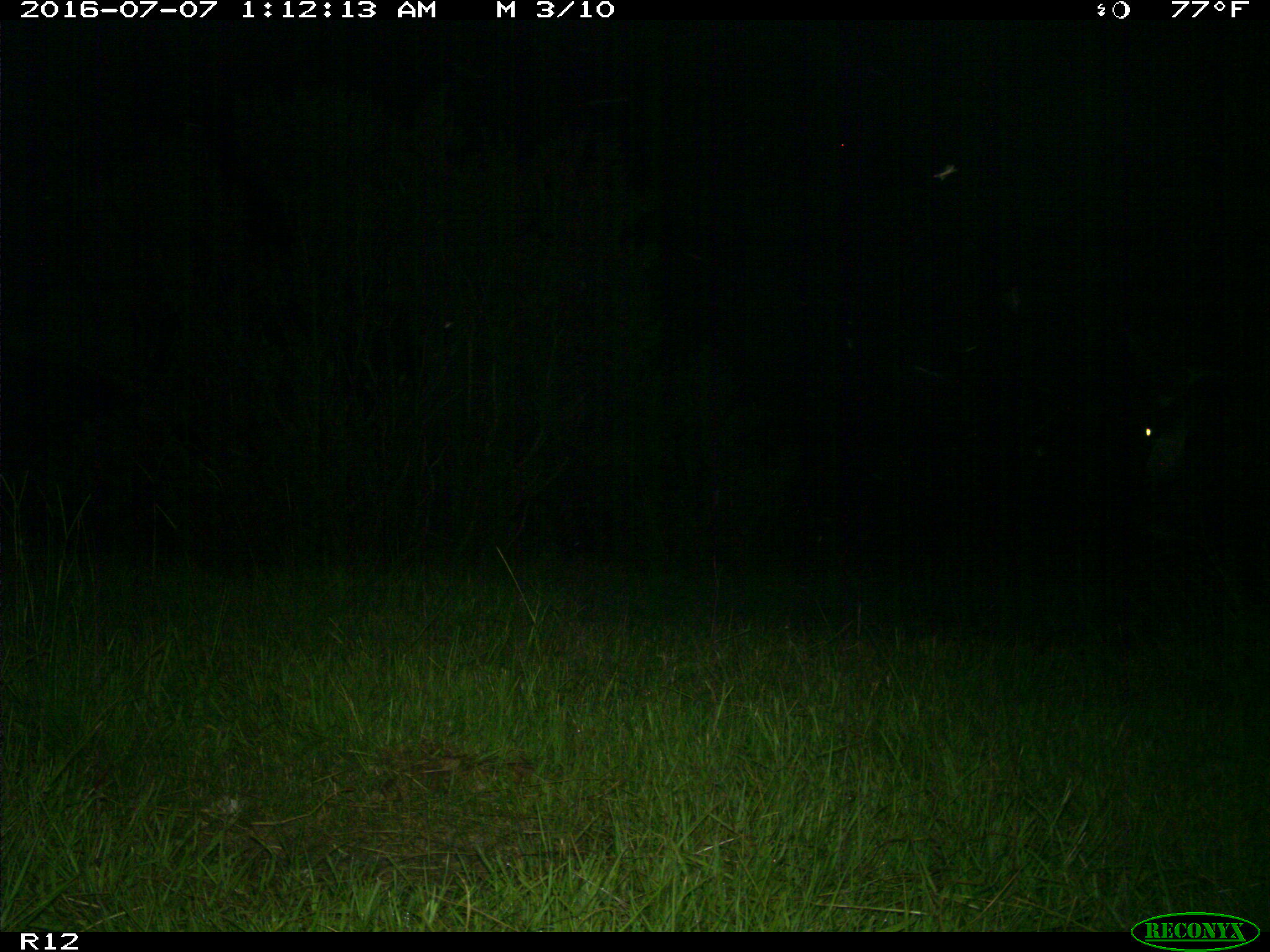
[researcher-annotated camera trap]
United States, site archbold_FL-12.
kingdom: Animalia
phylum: Chordata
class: Mammalia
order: Artiodactyla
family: Bovidae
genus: Bos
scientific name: Bos taurus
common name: domestic cow